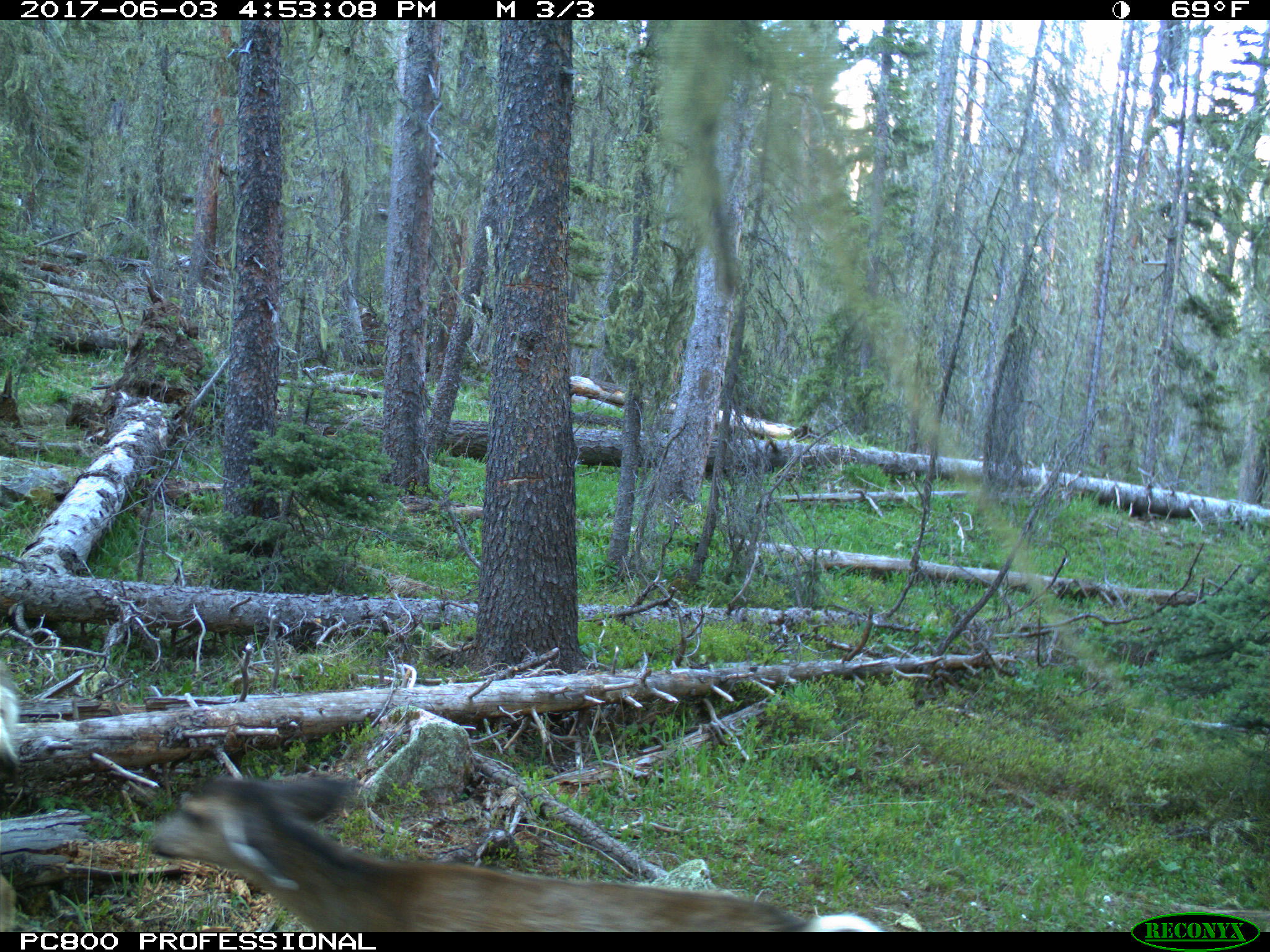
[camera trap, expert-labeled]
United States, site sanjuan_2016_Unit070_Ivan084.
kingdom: Animalia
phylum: Chordata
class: Mammalia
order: Artiodactyla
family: Cervidae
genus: Odocoileus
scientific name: Odocoileus hemionus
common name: mule deer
Odocoileus hemionus (mule deer).